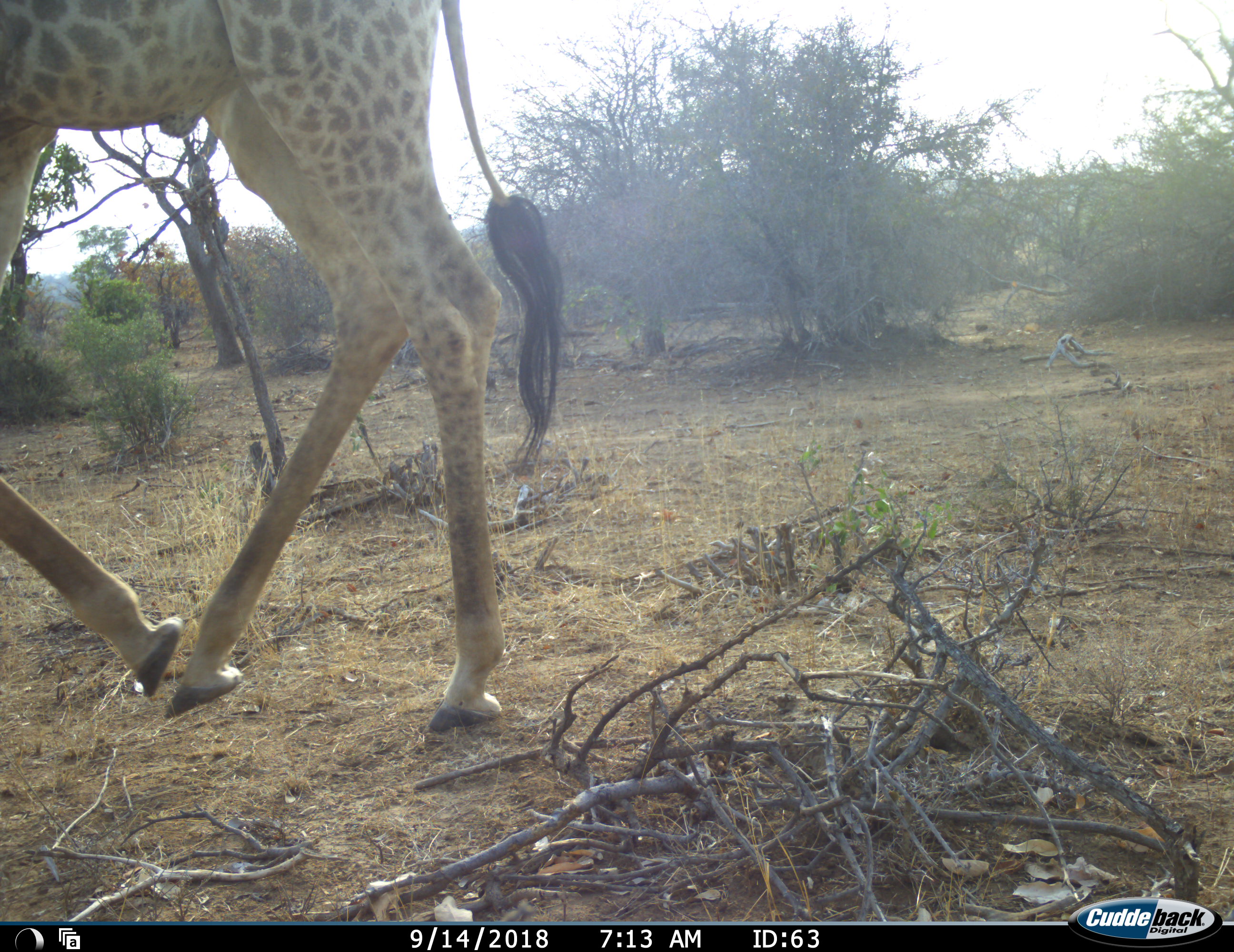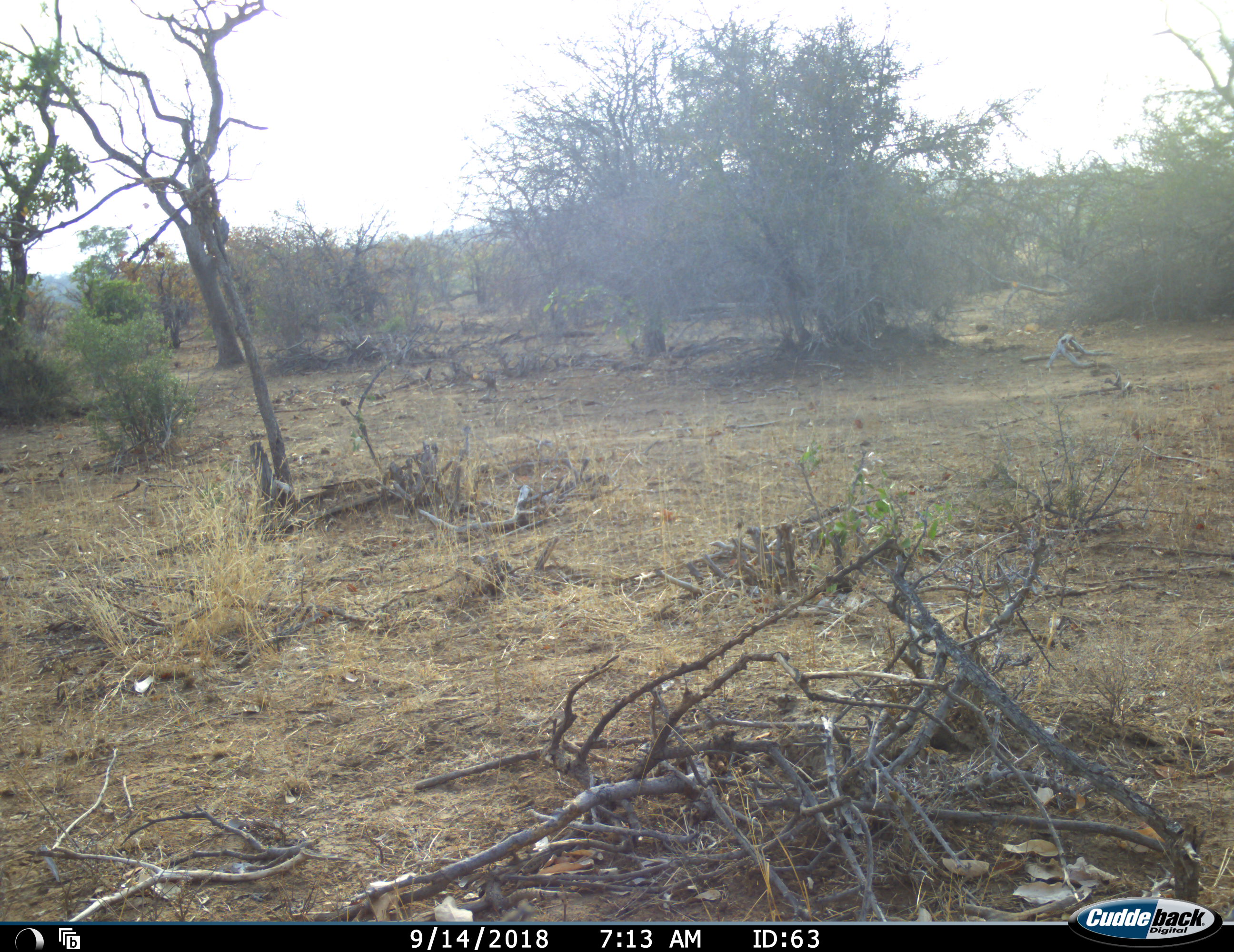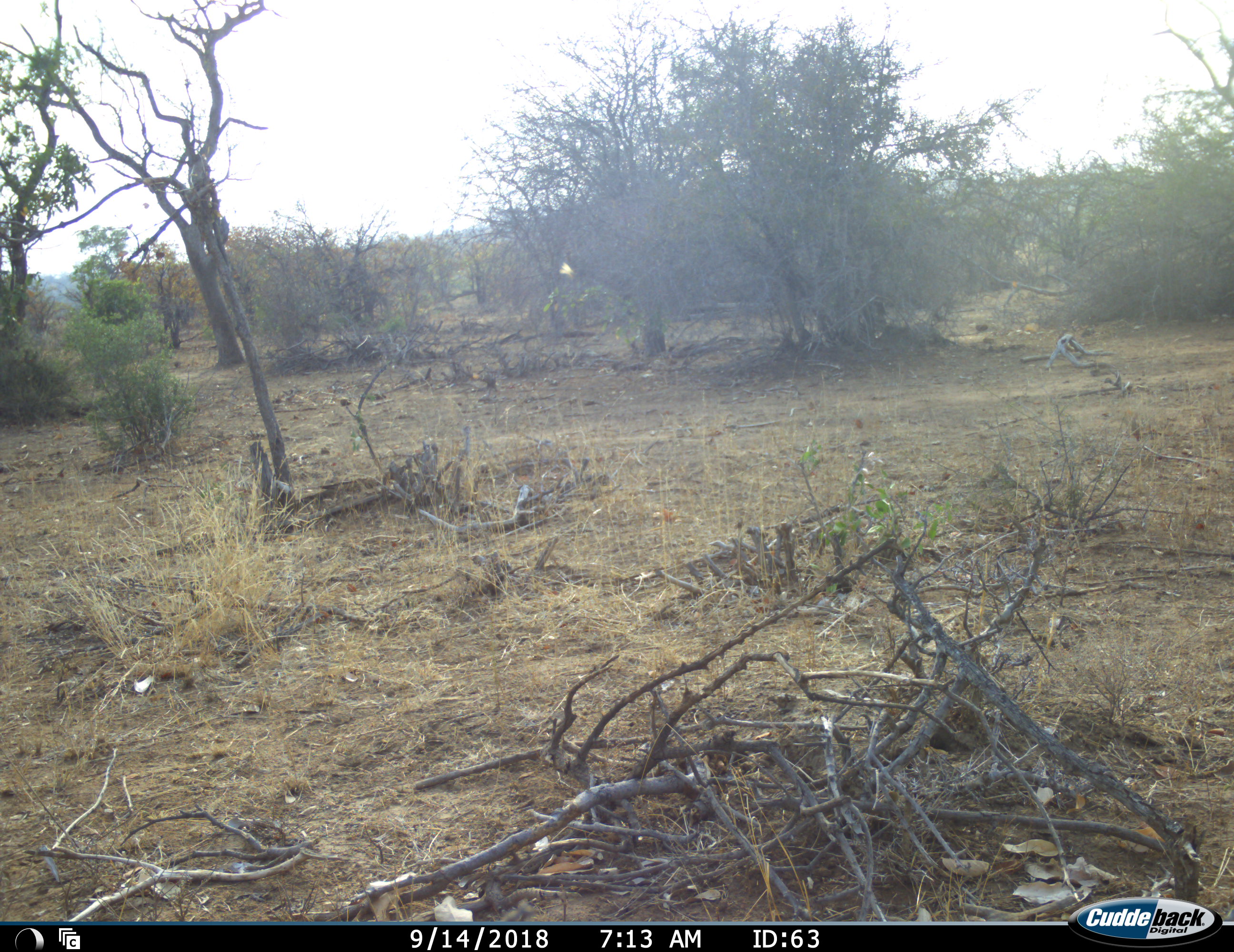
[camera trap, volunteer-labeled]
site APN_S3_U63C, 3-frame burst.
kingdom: Animalia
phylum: Chordata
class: Mammalia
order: Artiodactyla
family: Giraffidae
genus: Giraffa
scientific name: Giraffa camelopardalis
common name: giraffe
Giraffe (Giraffa camelopardalis), count 1. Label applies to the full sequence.